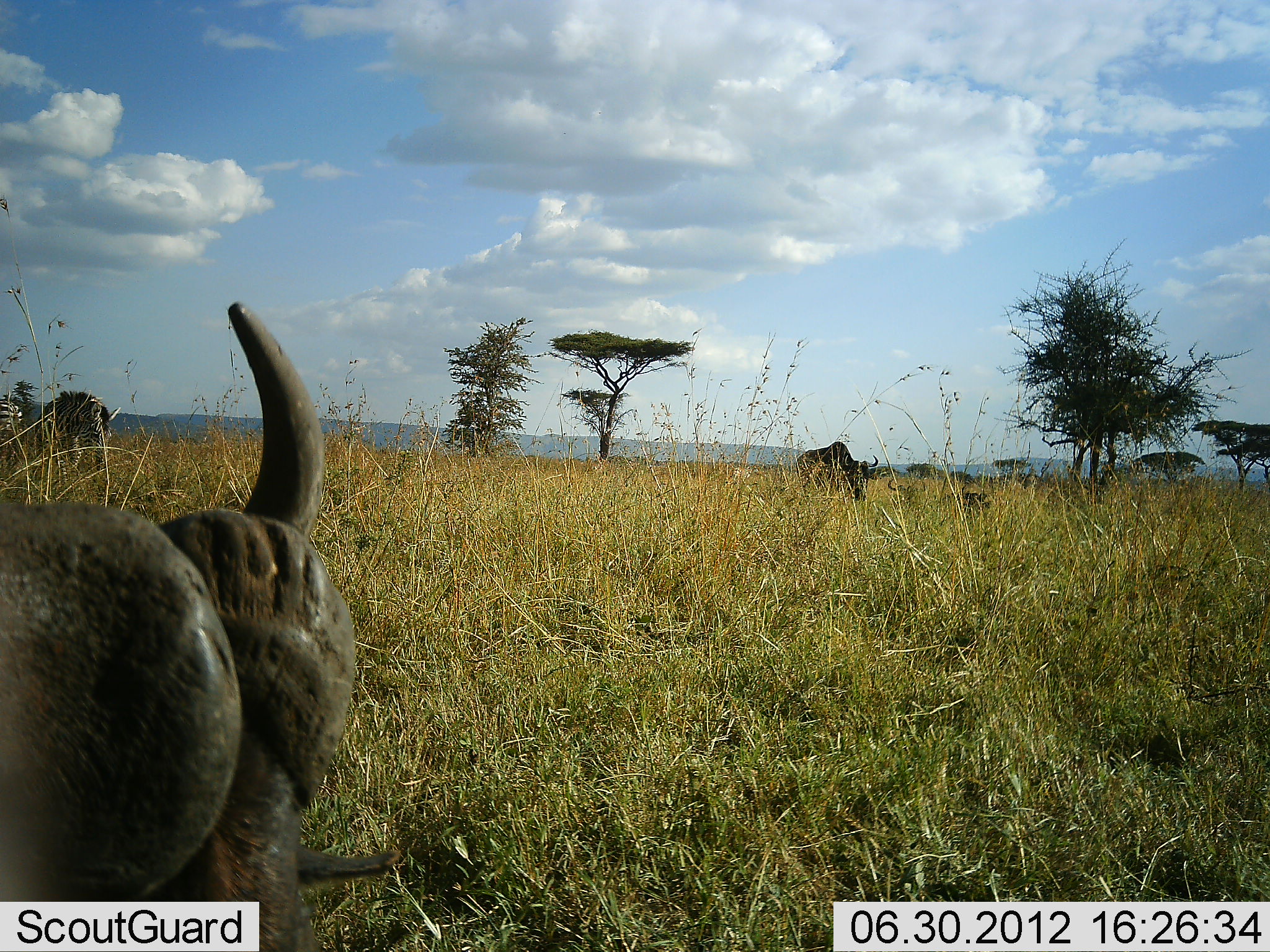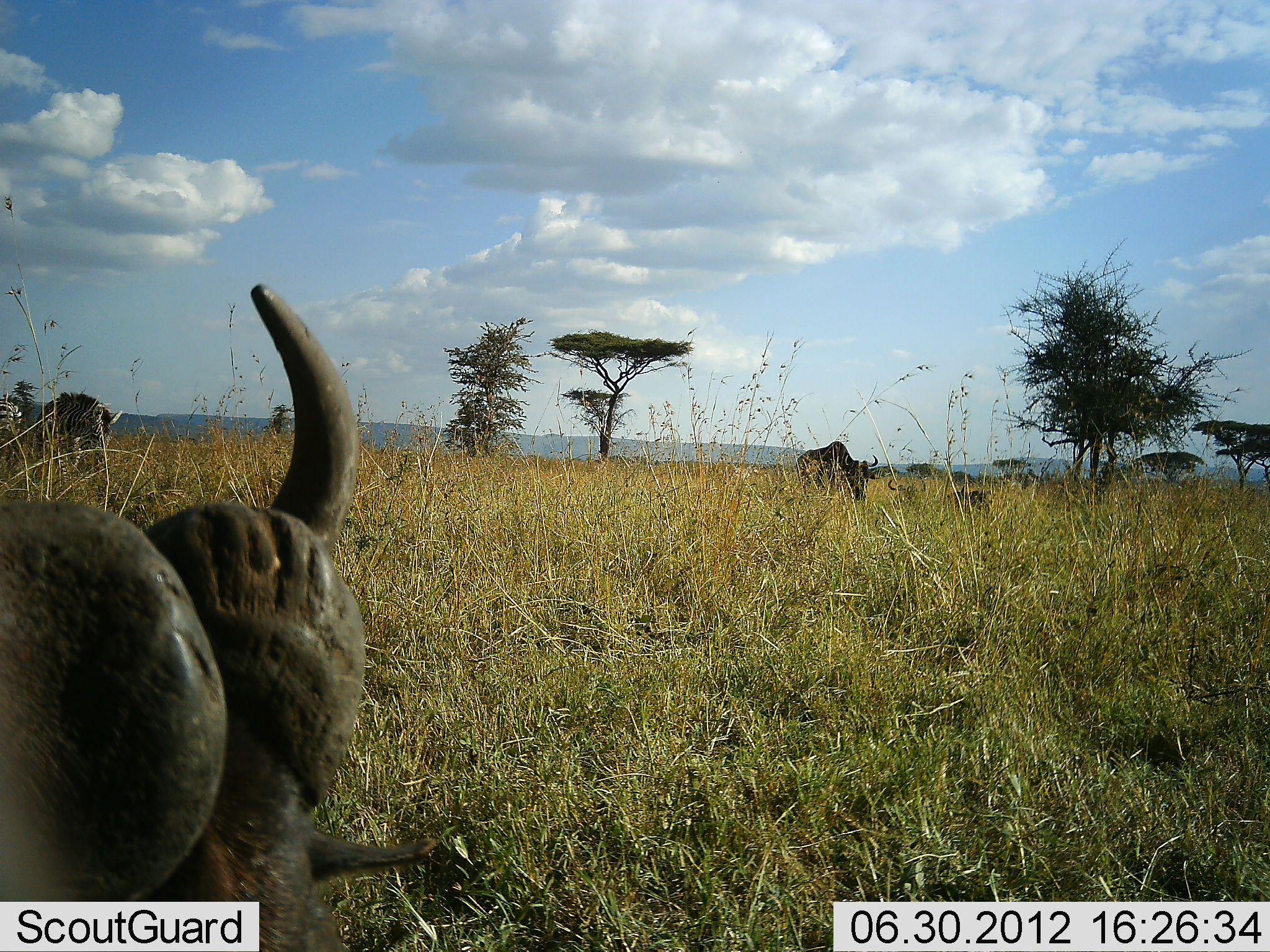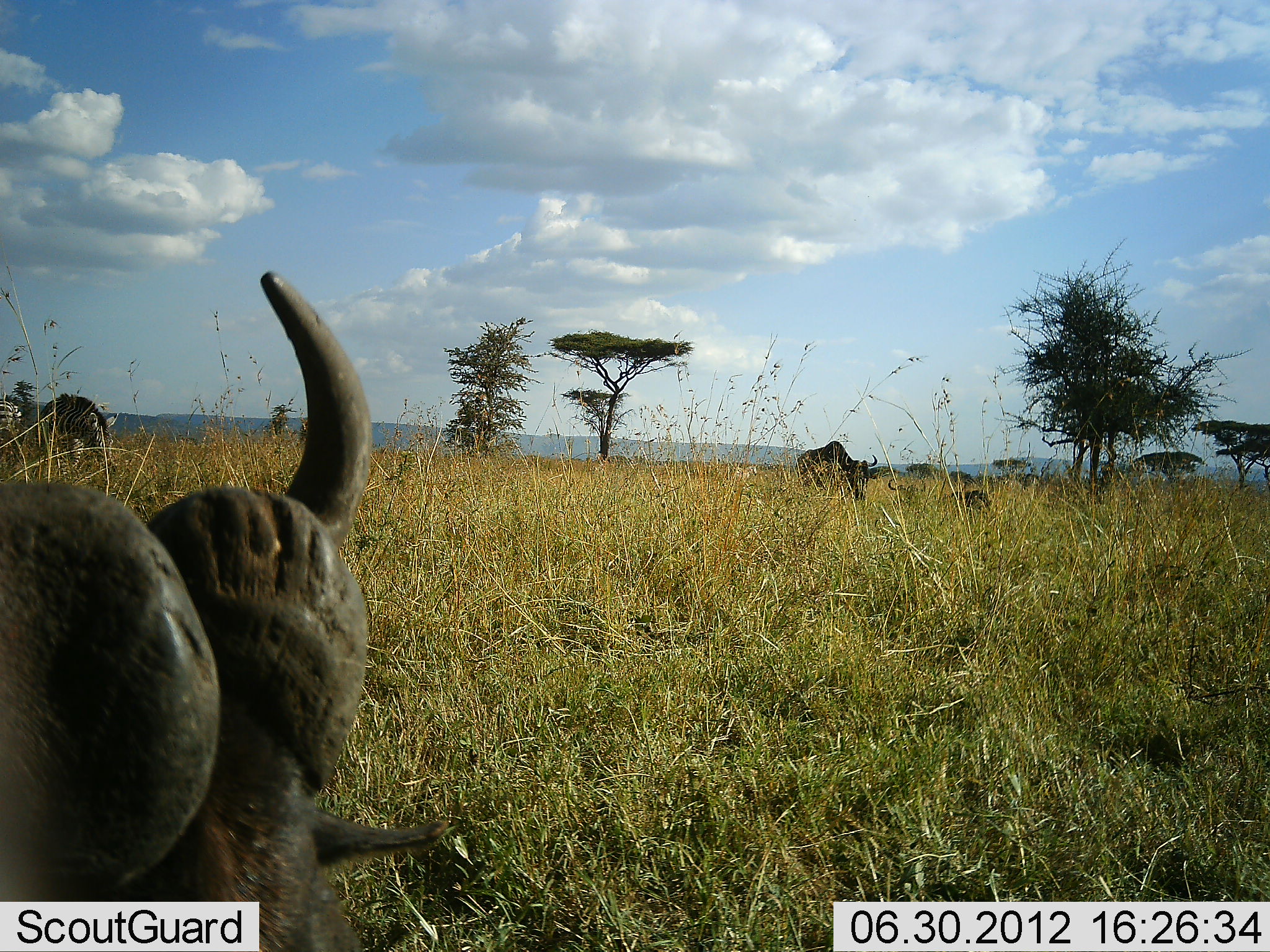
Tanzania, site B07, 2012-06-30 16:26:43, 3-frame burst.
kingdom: Animalia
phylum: Chordata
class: Mammalia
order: Artiodactyla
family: Bovidae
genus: Connochaetes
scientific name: Connochaetes taurinus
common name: blue wildebeest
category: wildebeest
Wildebeest (blue wildebeest) (Connochaetes taurinus), count 3. Behavior (volunteer vote fractions): standing 47%, resting 67%, moving 0%, interacting 0%. Young present (vote fraction): 0%. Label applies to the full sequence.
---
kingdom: Animalia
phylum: Chordata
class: Mammalia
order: Perissodactyla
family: Equidae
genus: Equus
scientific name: Equus quagga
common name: plains zebra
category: zebra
Zebra (plains zebra) (Equus quagga), count 2. Behavior (volunteer vote fractions): standing 70%, resting 0%, moving 10%, interacting 0%. Young present (vote fraction): 0%. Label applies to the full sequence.